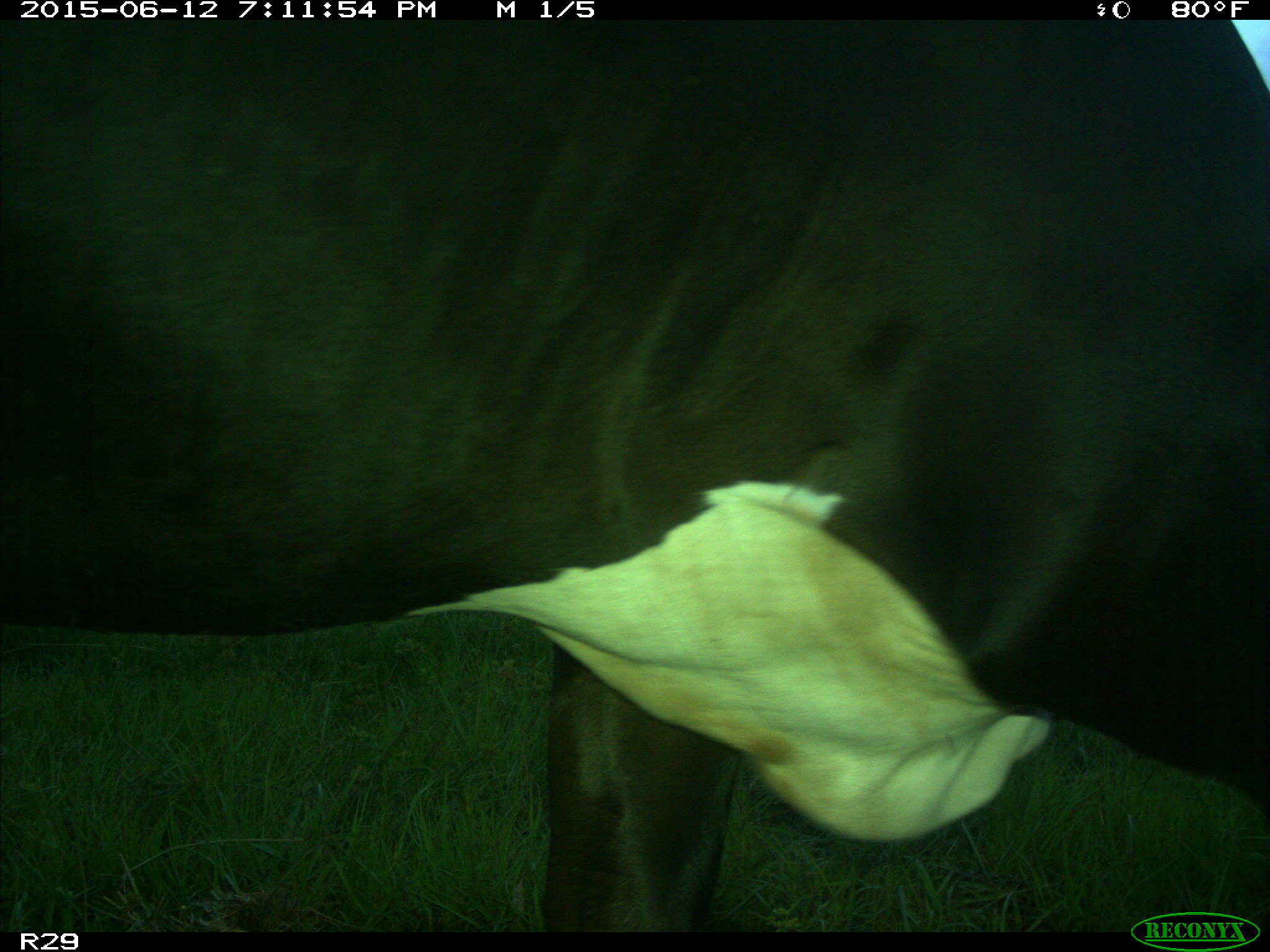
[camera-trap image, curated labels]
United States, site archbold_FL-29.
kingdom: Animalia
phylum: Chordata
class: Mammalia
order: Artiodactyla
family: Bovidae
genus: Bos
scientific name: Bos taurus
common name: domestic cow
Bos taurus (domestic cow).